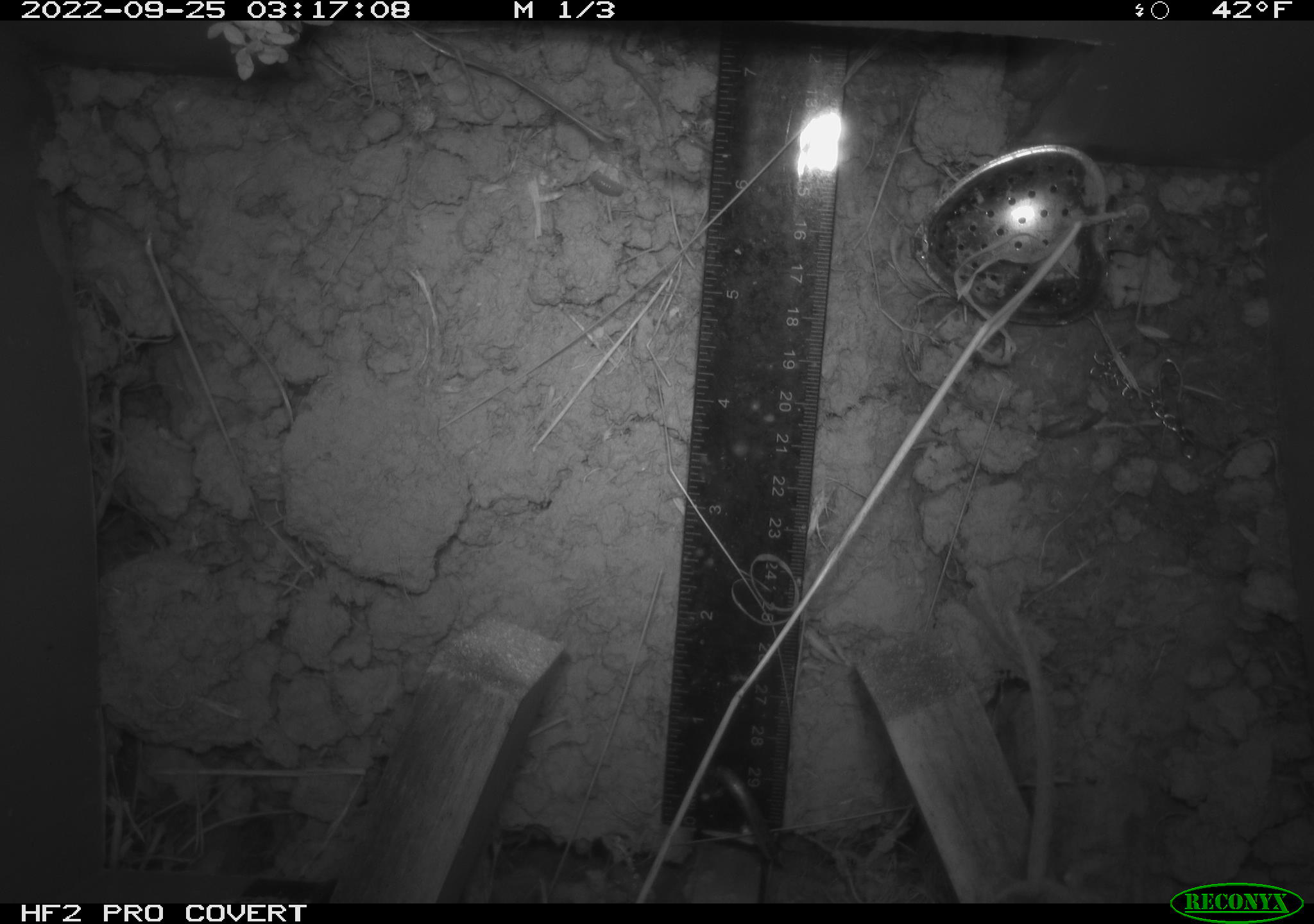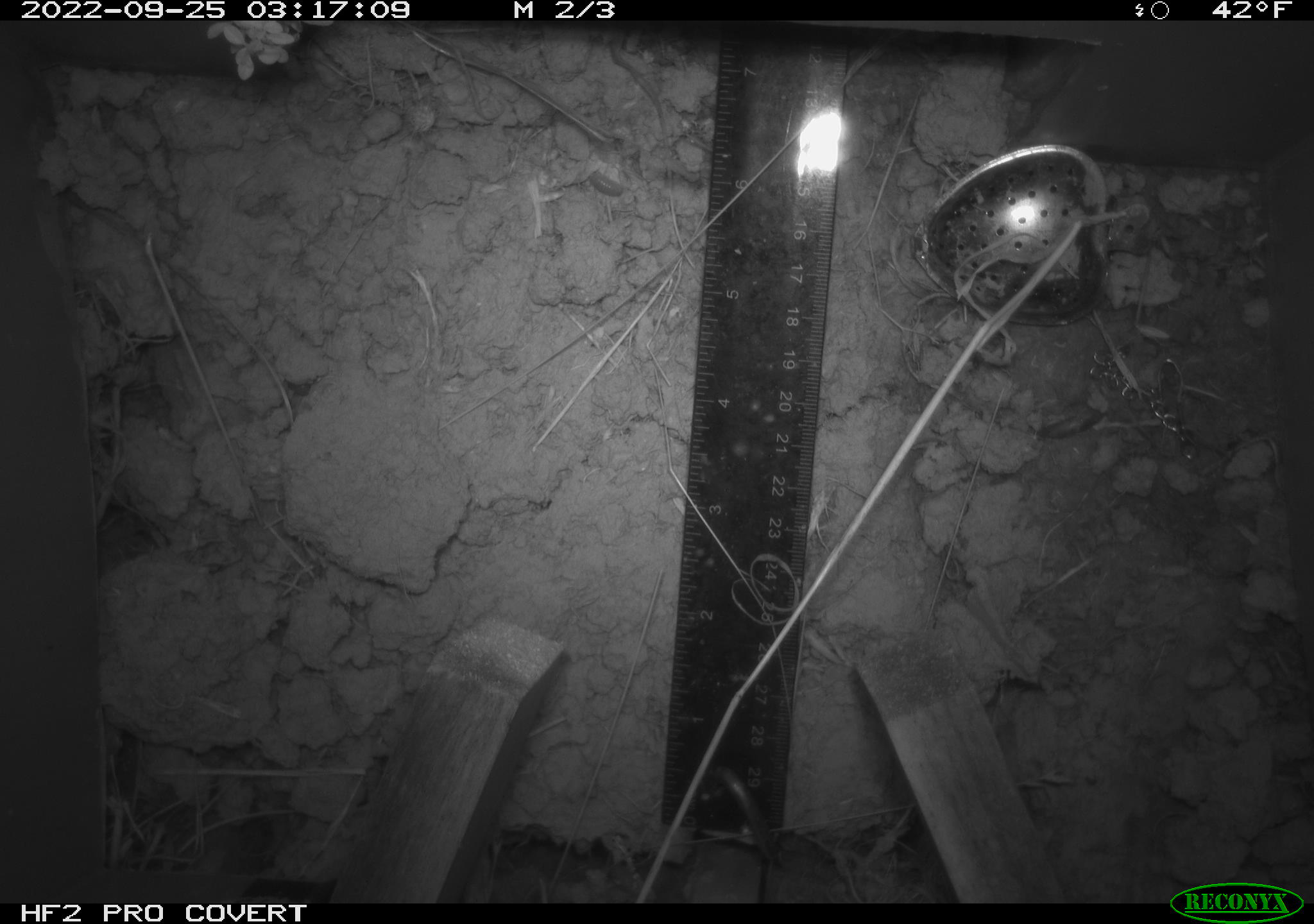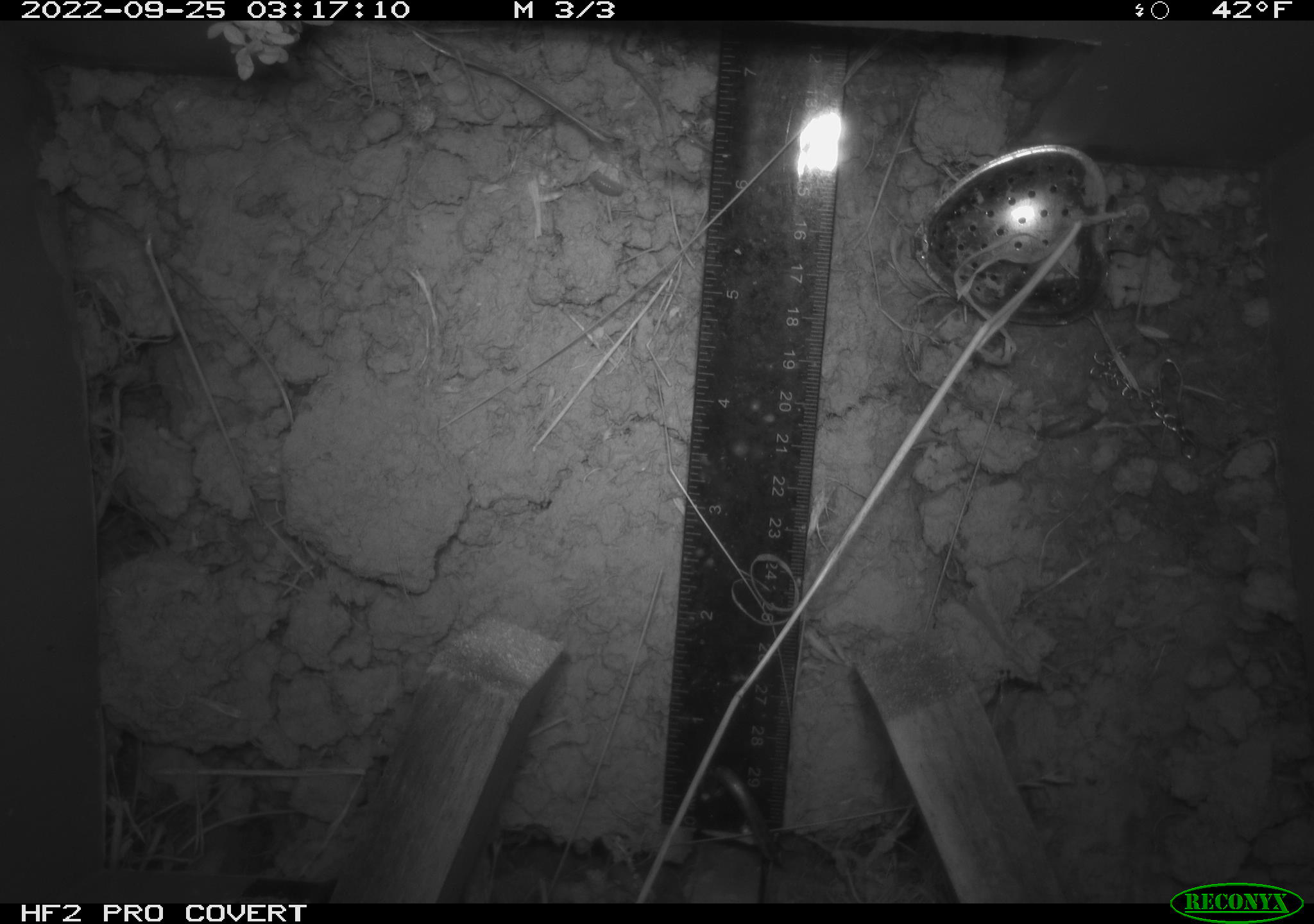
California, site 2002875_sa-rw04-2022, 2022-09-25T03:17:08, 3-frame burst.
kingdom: Animalia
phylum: Chordata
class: Mammalia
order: Rodentia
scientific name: Rodentia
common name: mouse species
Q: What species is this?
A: Mouse species (Rodentia).